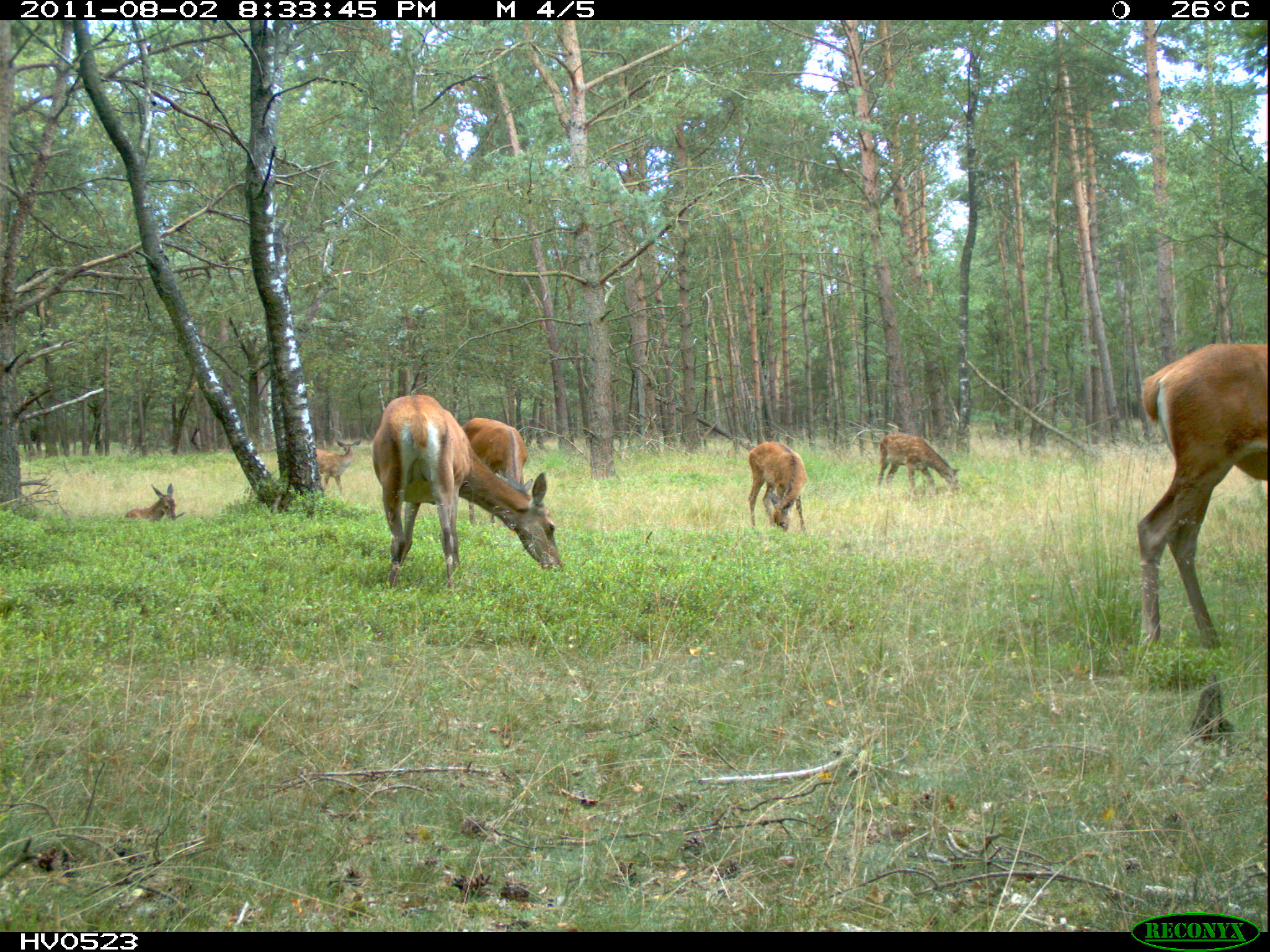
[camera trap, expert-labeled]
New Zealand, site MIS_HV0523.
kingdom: Animalia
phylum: Chordata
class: Mammalia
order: Artiodactyla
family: Cervidae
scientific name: Cervidae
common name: deer